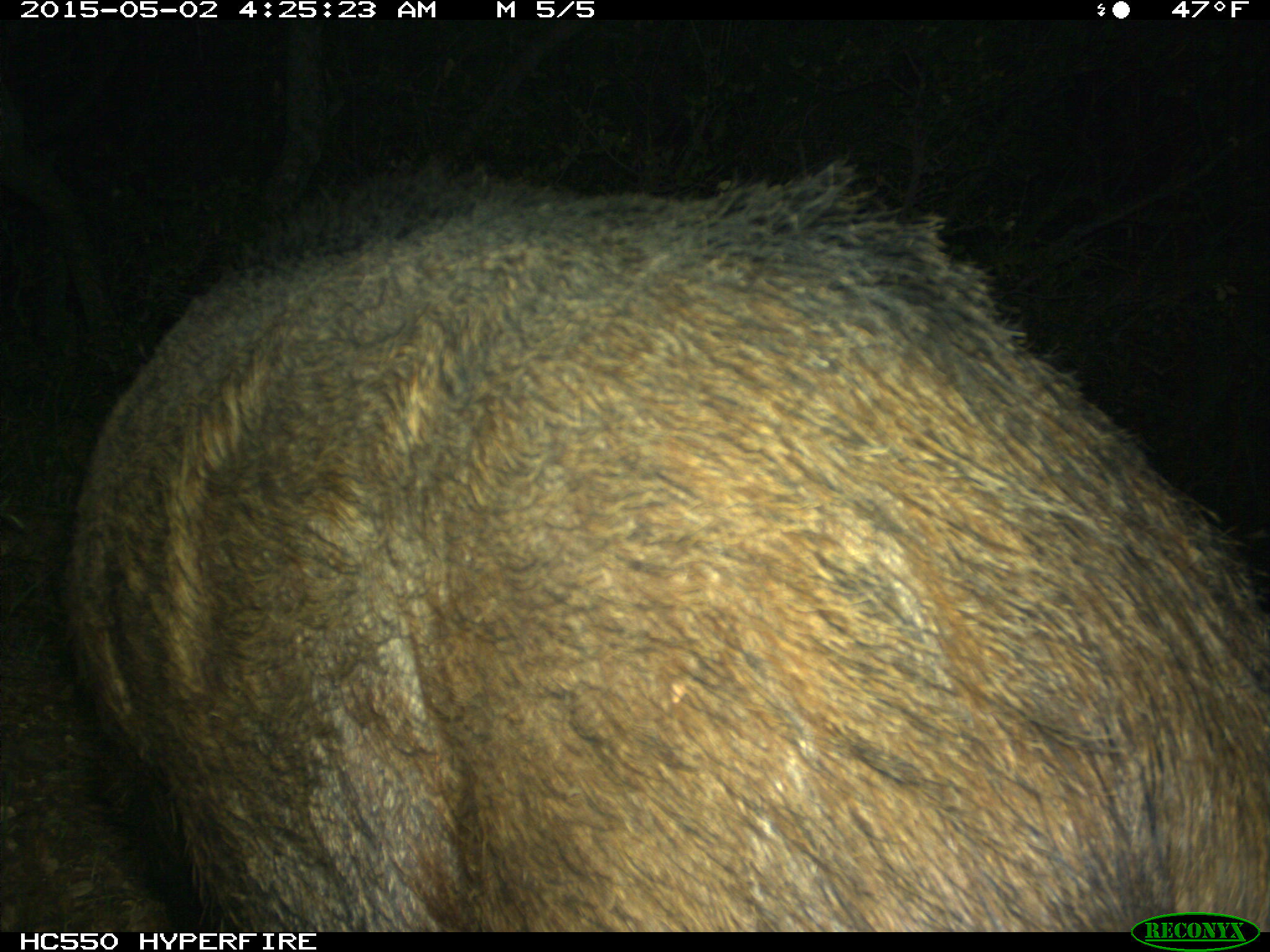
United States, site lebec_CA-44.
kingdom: Animalia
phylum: Chordata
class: Mammalia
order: Artiodactyla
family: Suidae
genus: Sus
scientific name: Sus scrofa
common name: wild boar